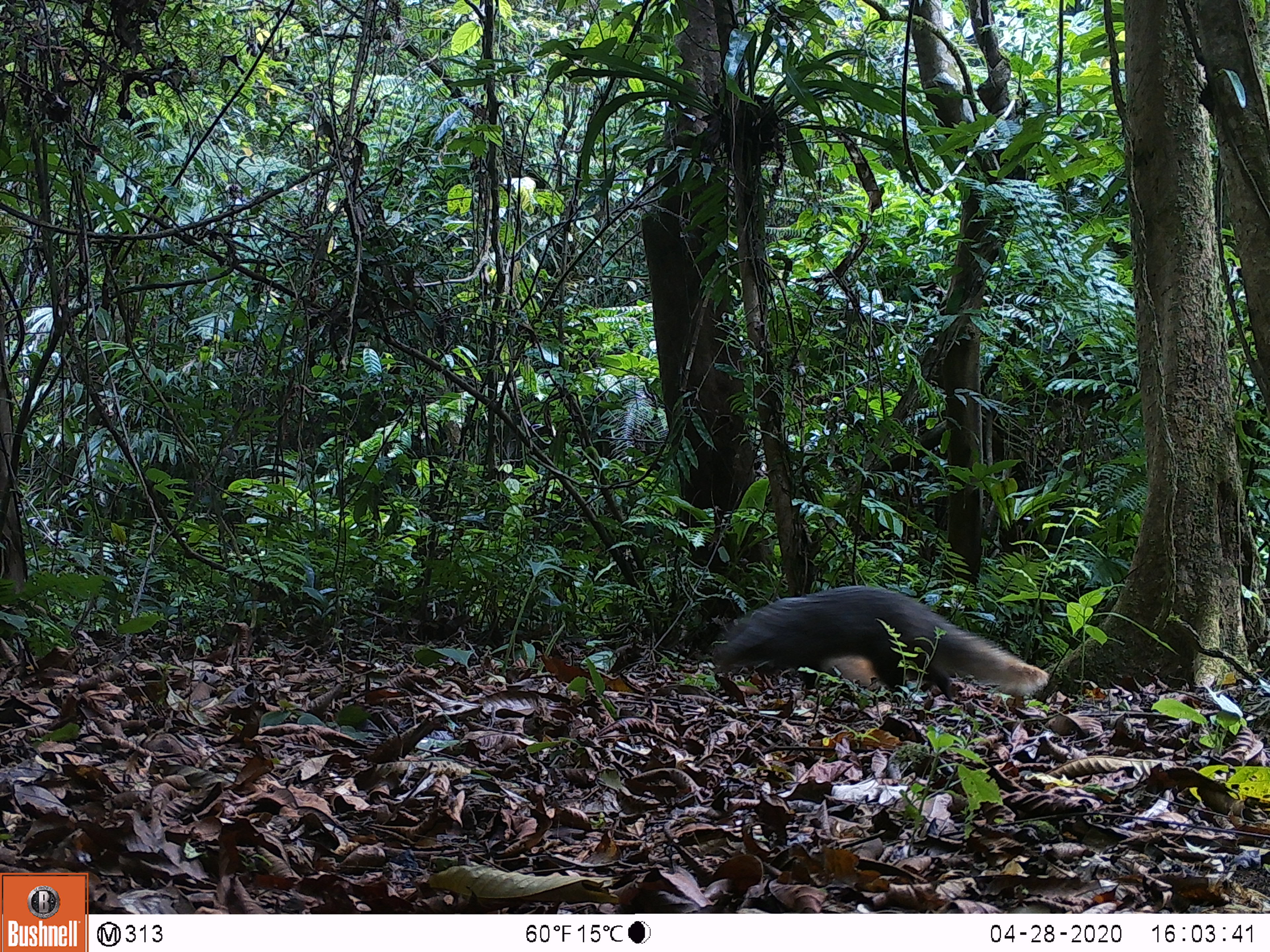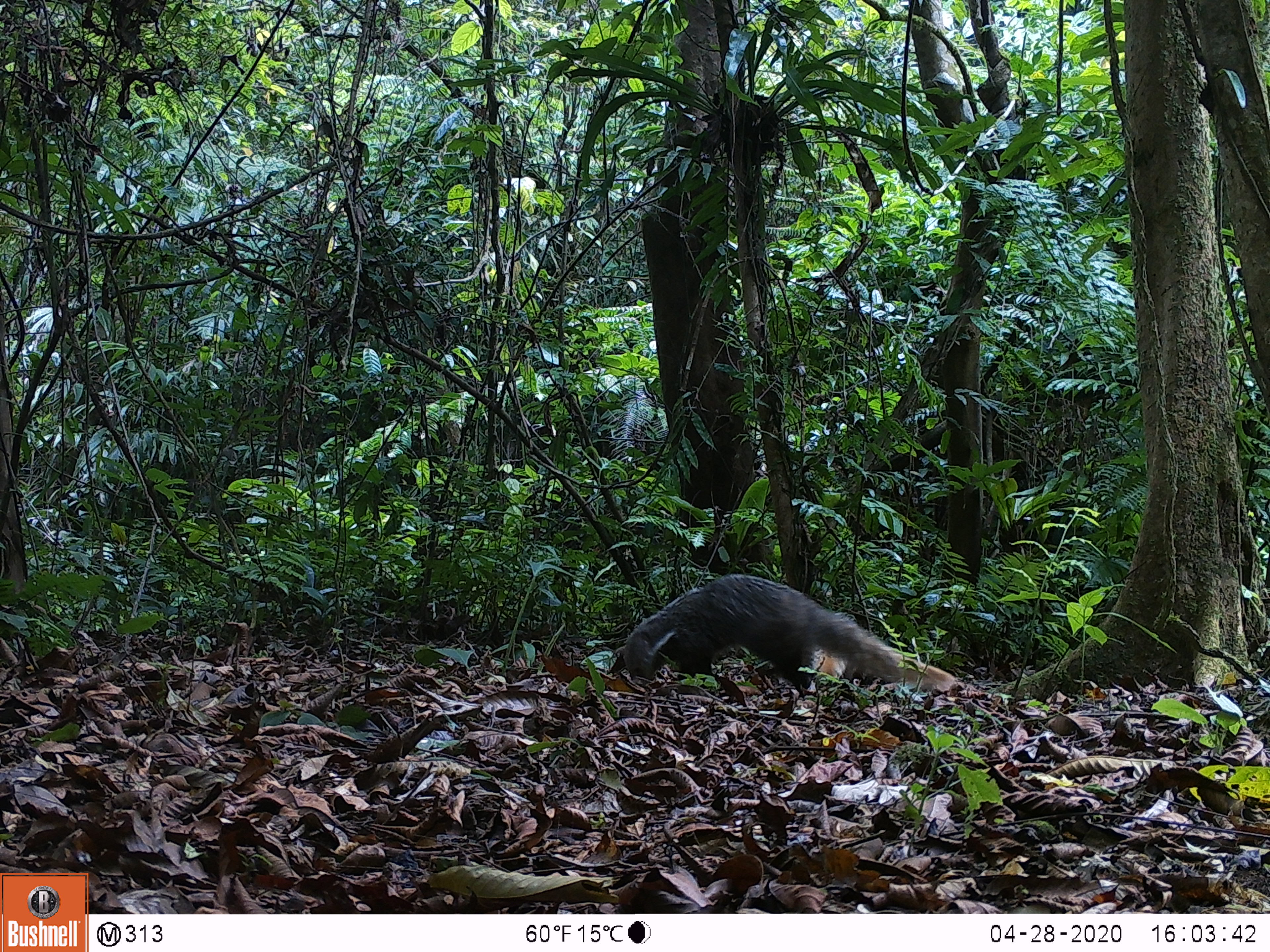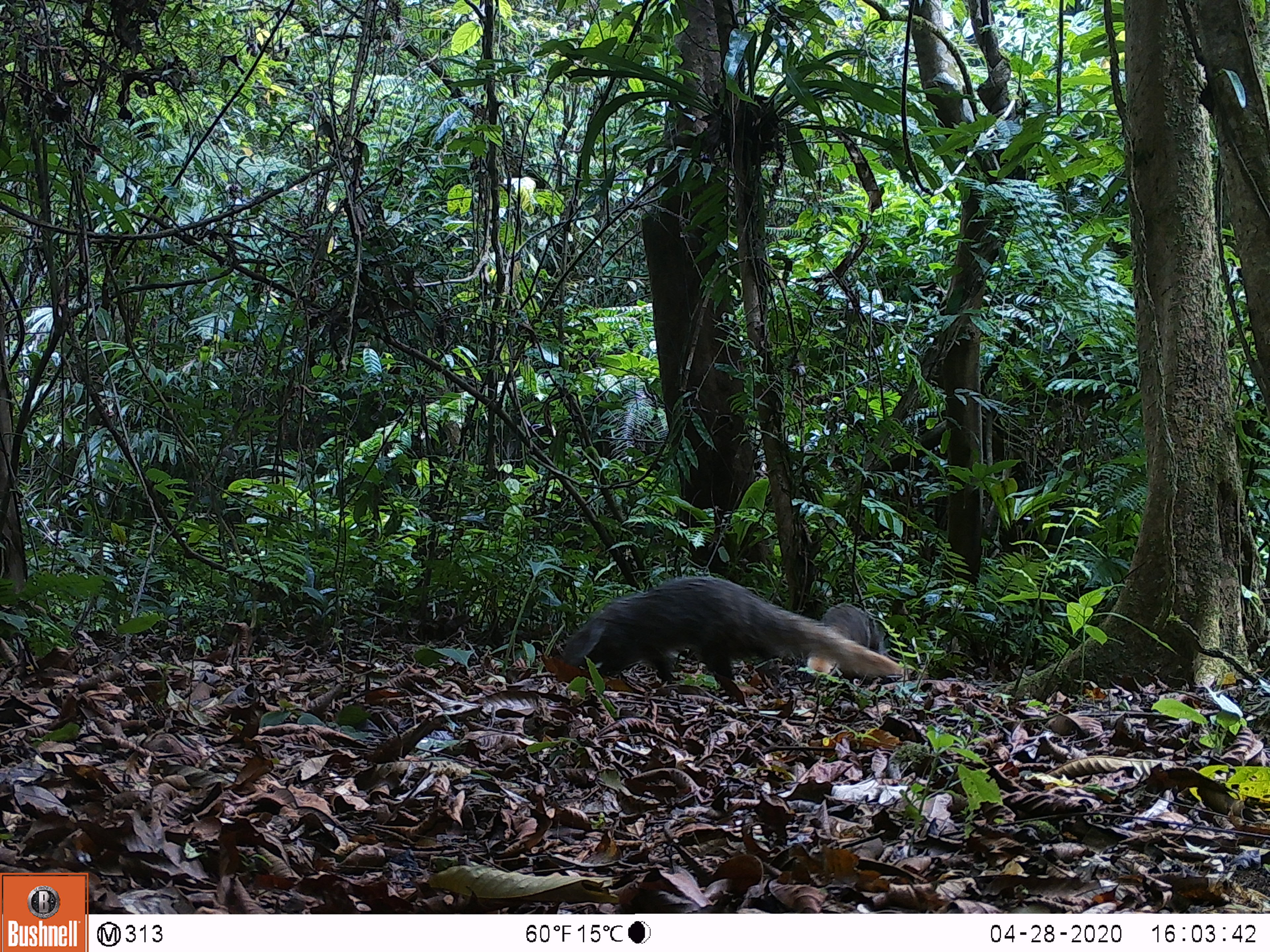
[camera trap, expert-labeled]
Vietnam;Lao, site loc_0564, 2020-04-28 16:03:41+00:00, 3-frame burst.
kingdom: Animalia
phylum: Chordata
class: Mammalia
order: Carnivora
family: Herpestidae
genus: Urva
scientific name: Urva urva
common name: crab-eating mongoose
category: crab eating mongoose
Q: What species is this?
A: Crab eating mongoose (crab-eating mongoose) (Urva urva).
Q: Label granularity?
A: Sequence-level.